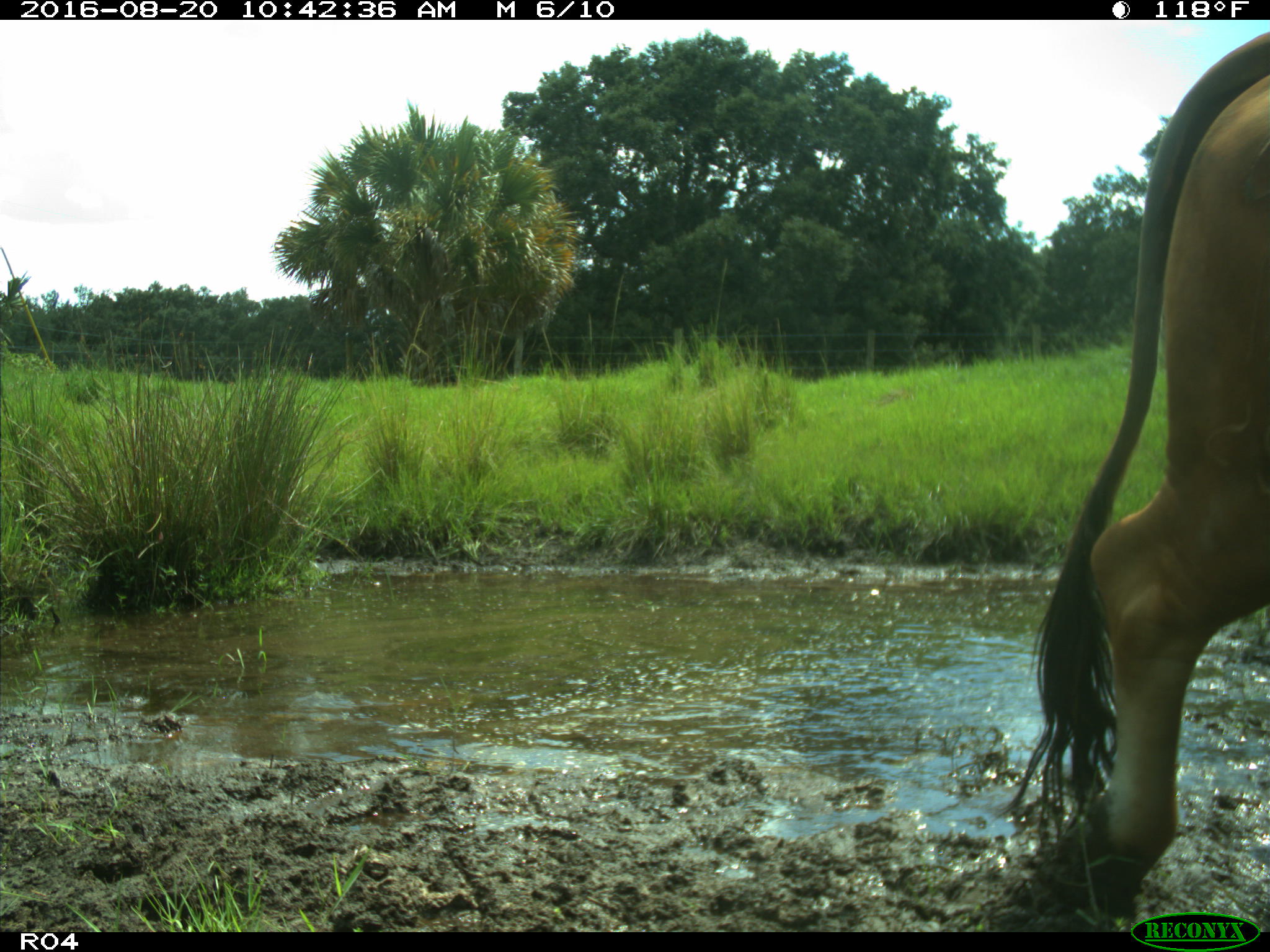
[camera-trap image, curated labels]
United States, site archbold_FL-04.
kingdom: Animalia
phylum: Chordata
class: Mammalia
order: Artiodactyla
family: Bovidae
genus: Bos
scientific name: Bos taurus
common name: domestic cow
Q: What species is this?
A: Bos taurus (domestic cow).